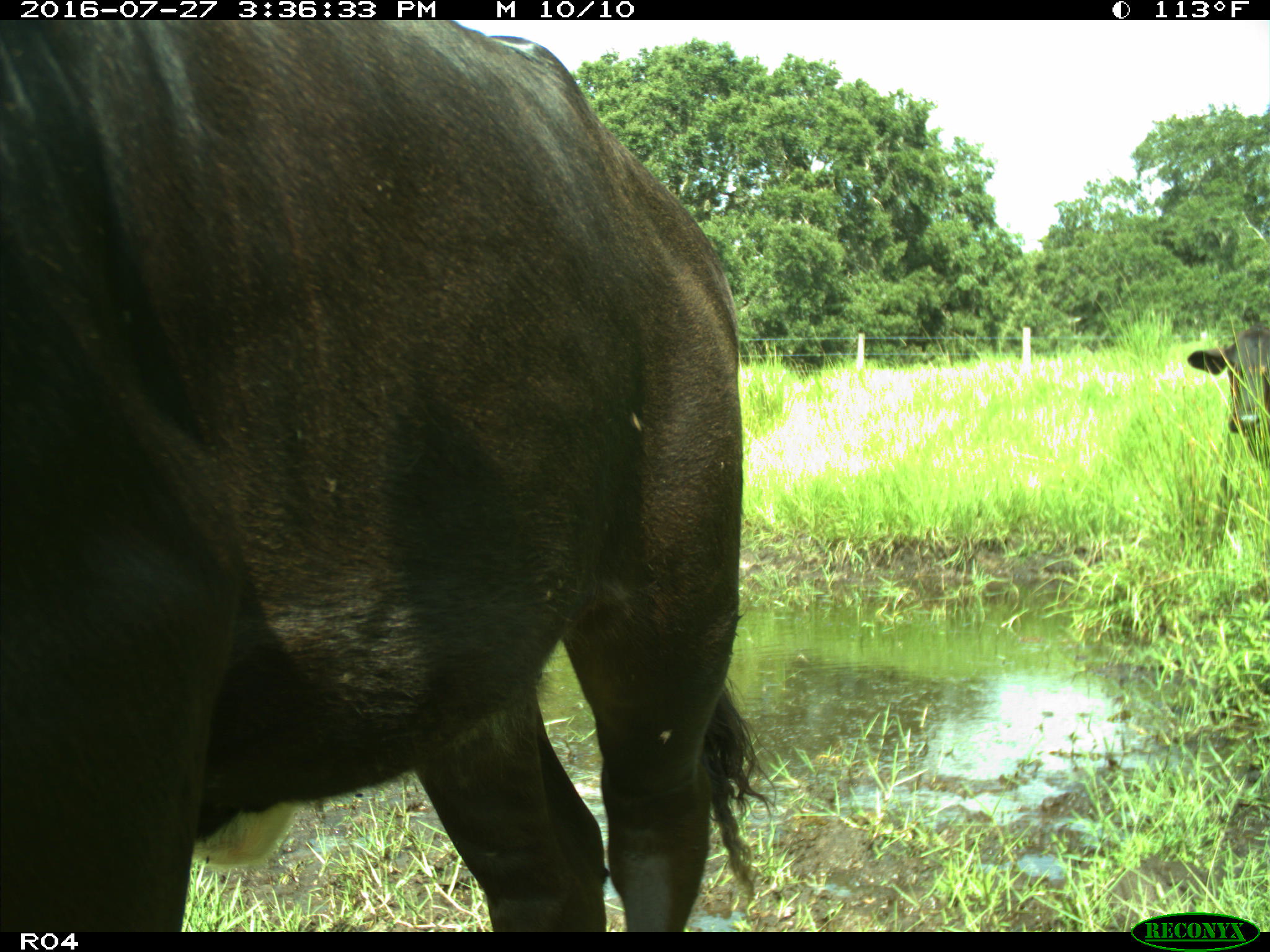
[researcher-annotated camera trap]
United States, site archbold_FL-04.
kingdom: Animalia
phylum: Chordata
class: Mammalia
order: Artiodactyla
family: Bovidae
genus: Bos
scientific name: Bos taurus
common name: domestic cow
Bos taurus (domestic cow).